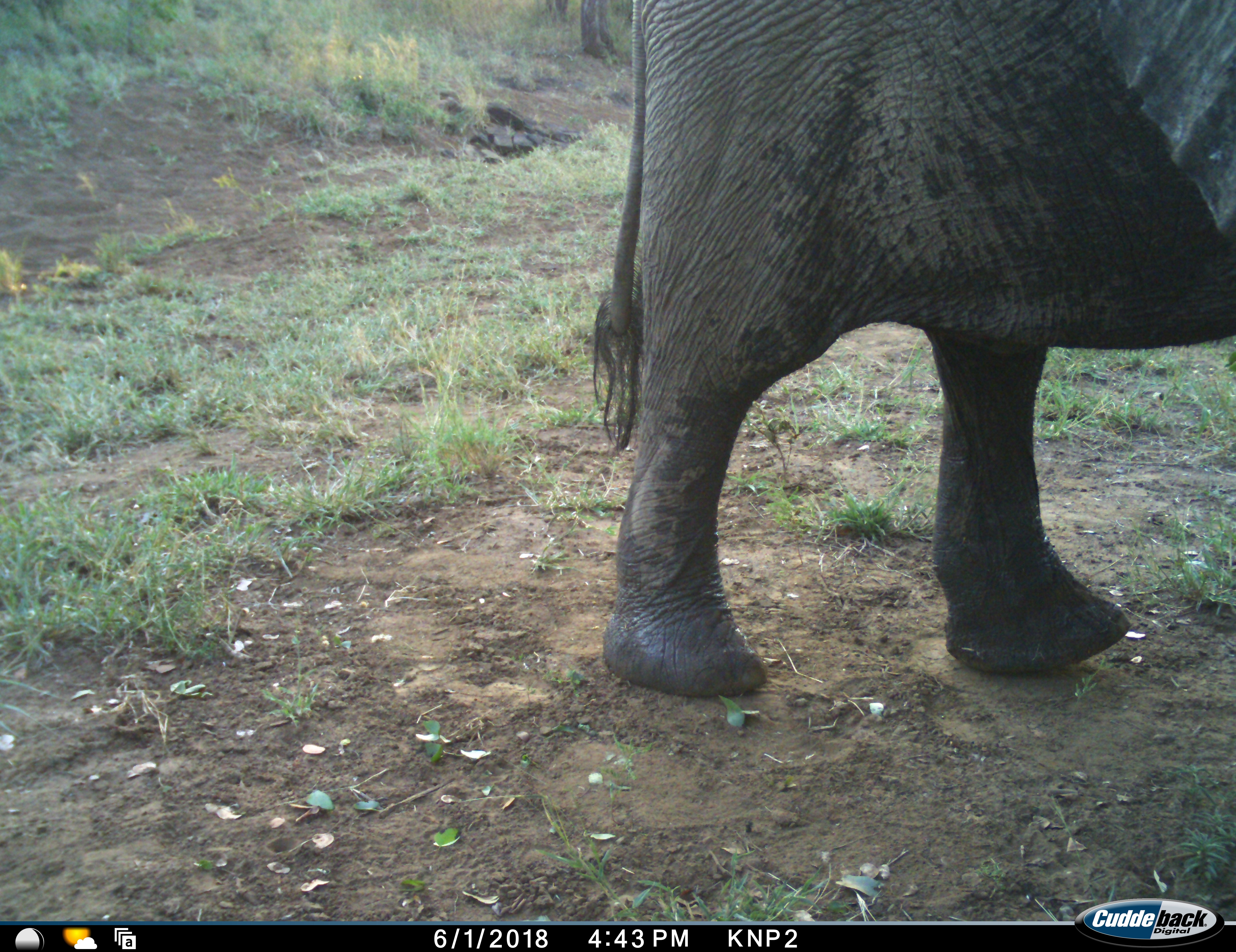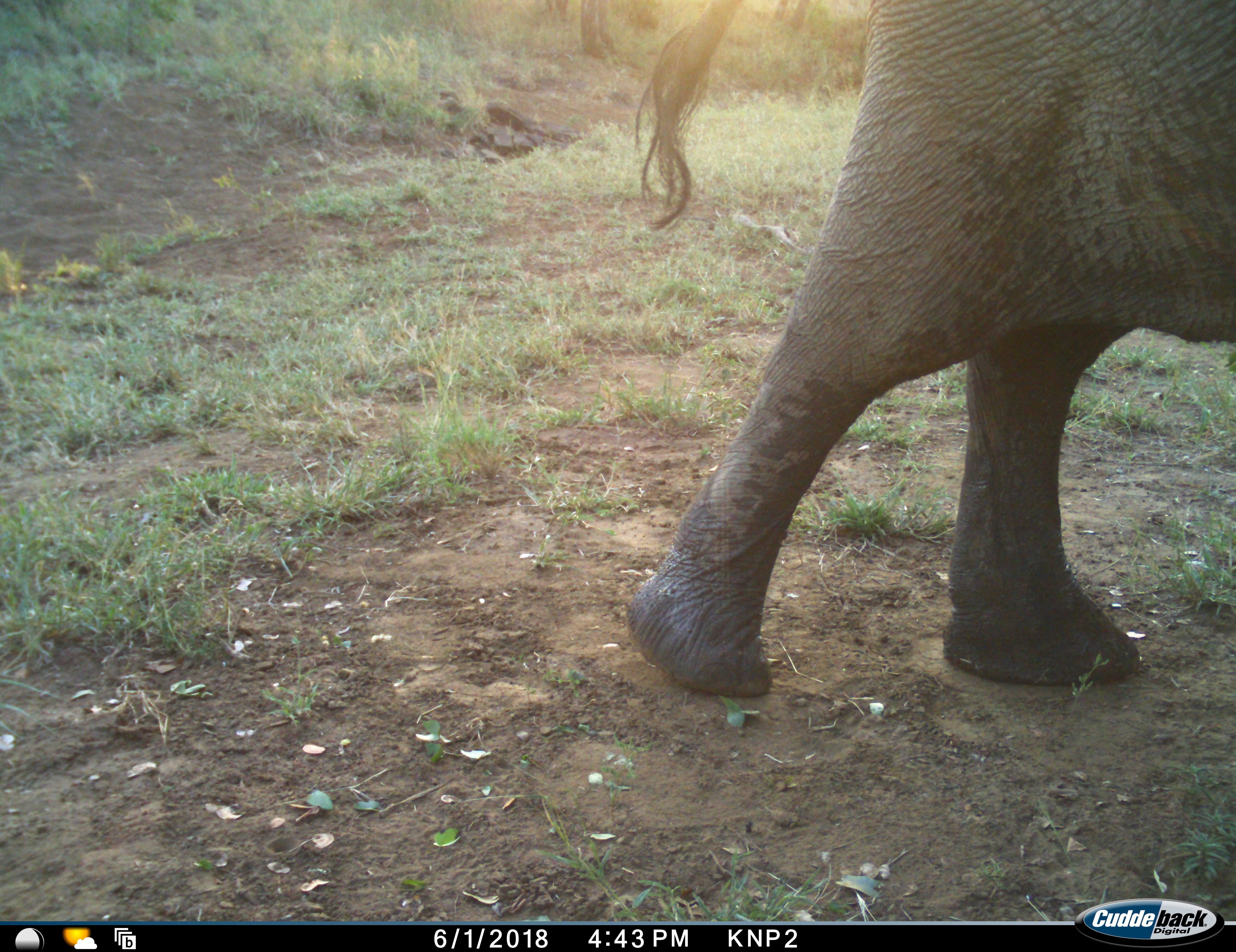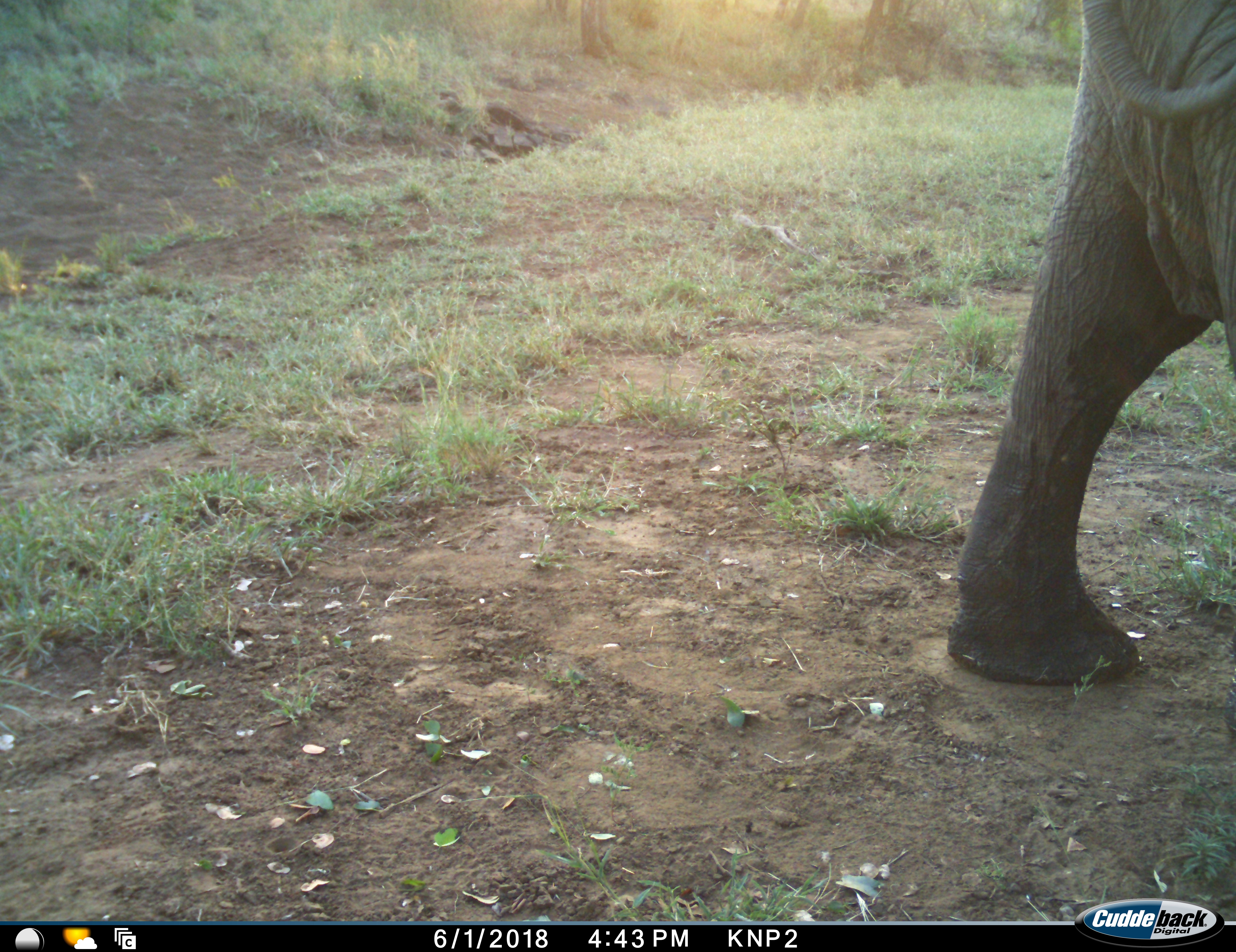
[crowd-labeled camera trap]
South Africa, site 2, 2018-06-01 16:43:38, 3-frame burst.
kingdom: Animalia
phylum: Chordata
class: Mammalia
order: Proboscidea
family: Elephantidae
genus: Loxodonta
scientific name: Loxodonta africana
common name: african bush elephant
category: elephant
Elephant (african bush elephant) (Loxodonta africana), count 1. Behavior (volunteer vote fractions): standing 20%, resting 0%, moving 80%, interacting 0%. Young present (vote fraction): 0%. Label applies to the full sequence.